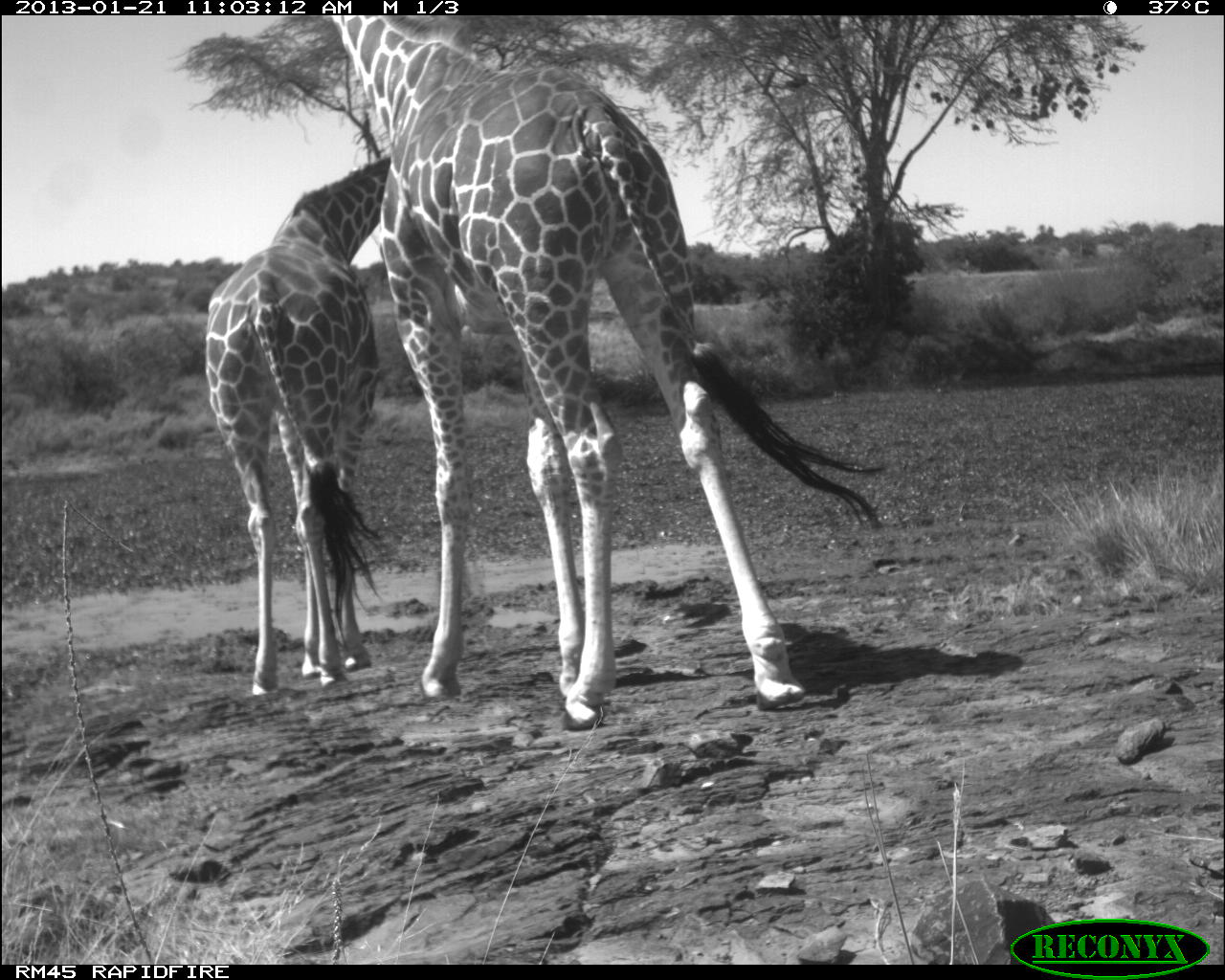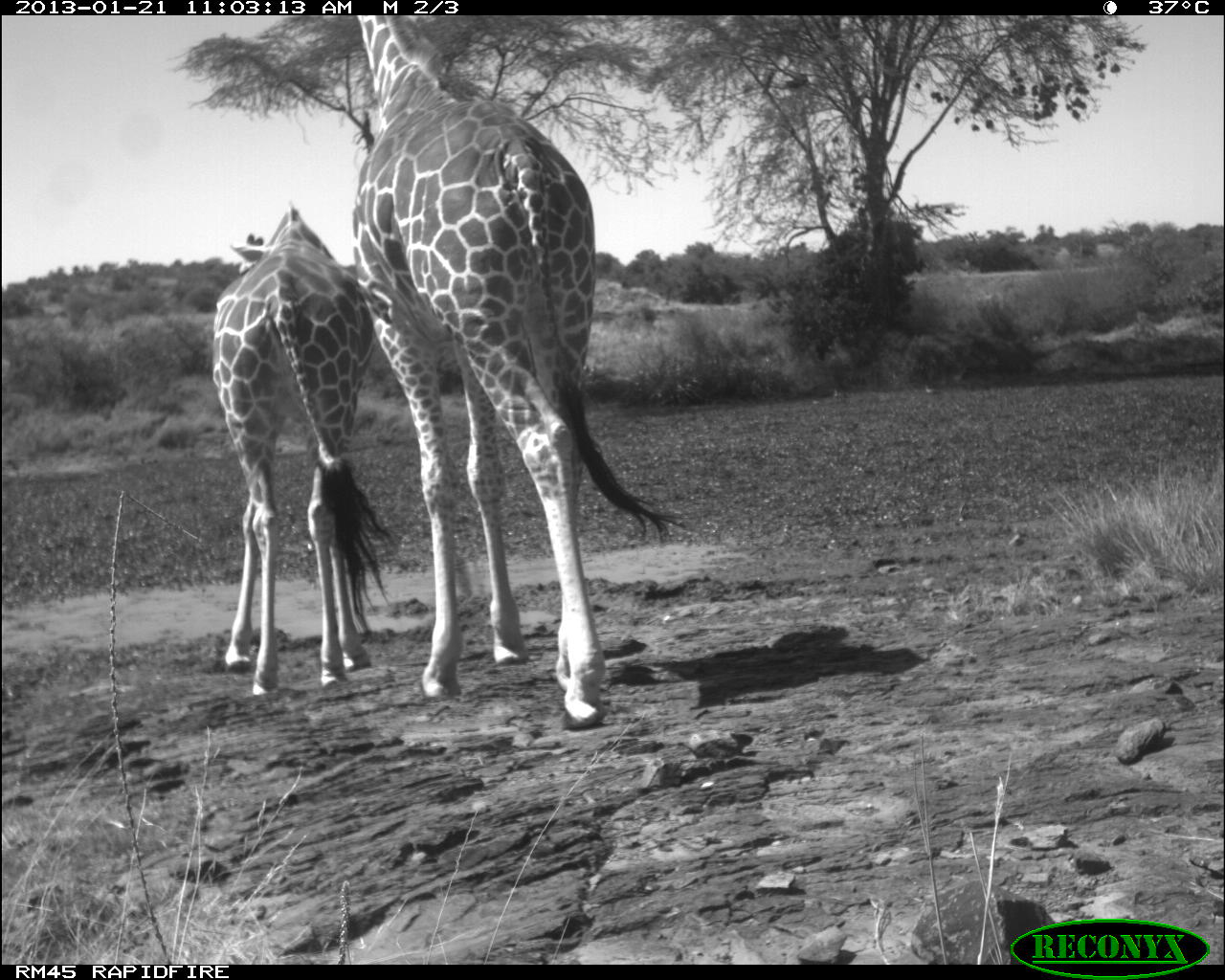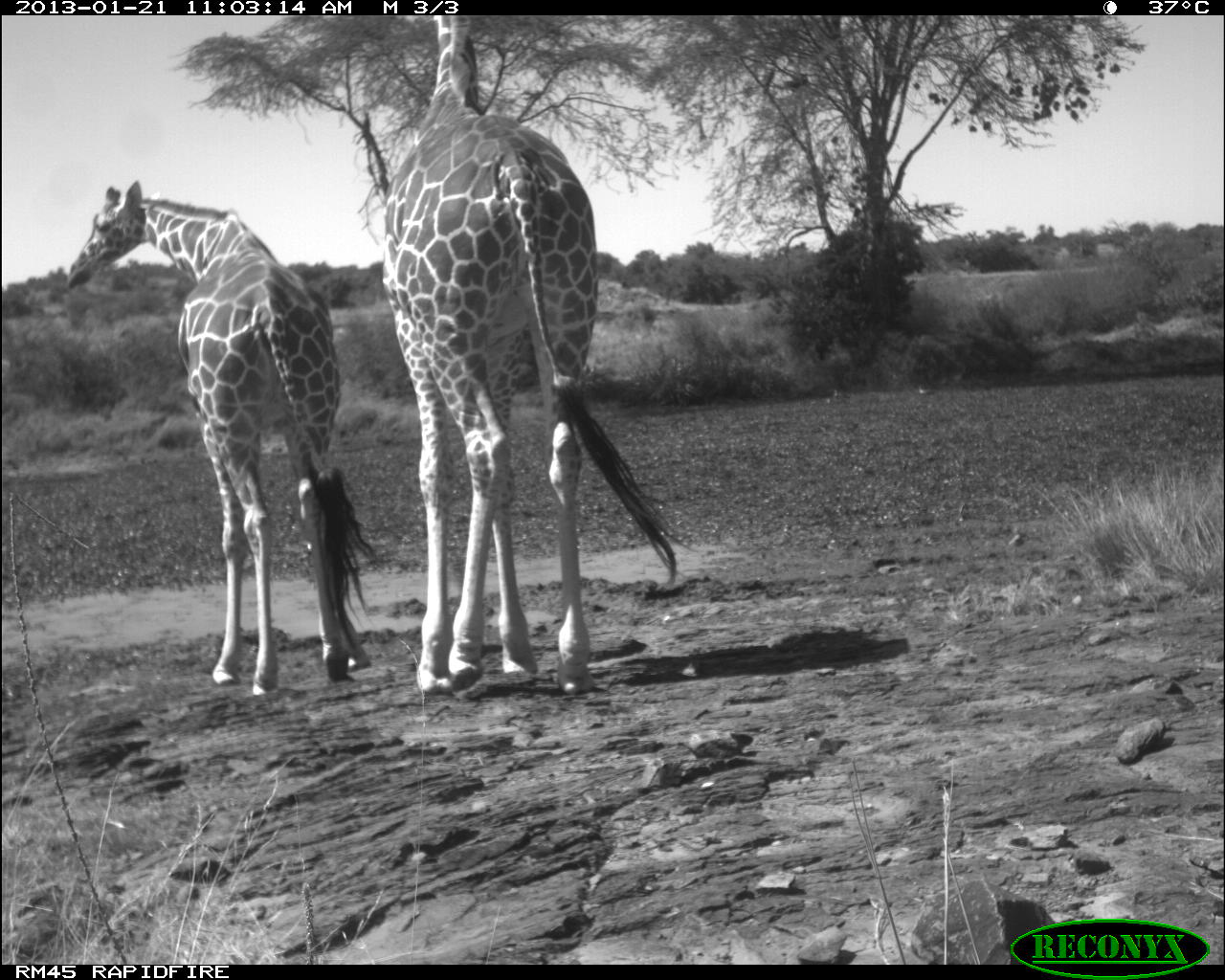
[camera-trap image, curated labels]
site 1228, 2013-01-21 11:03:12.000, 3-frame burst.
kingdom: Animalia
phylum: Chordata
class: Mammalia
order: Artiodactyla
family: Giraffidae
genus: Giraffa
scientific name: Giraffa camelopardalis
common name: giraffe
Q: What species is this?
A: Giraffa camelopardalis (giraffe).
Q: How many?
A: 2.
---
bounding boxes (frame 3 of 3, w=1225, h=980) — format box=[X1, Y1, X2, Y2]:
giraffa camelopardalis: box=[369, 17, 680, 695]; box=[62, 173, 373, 699]